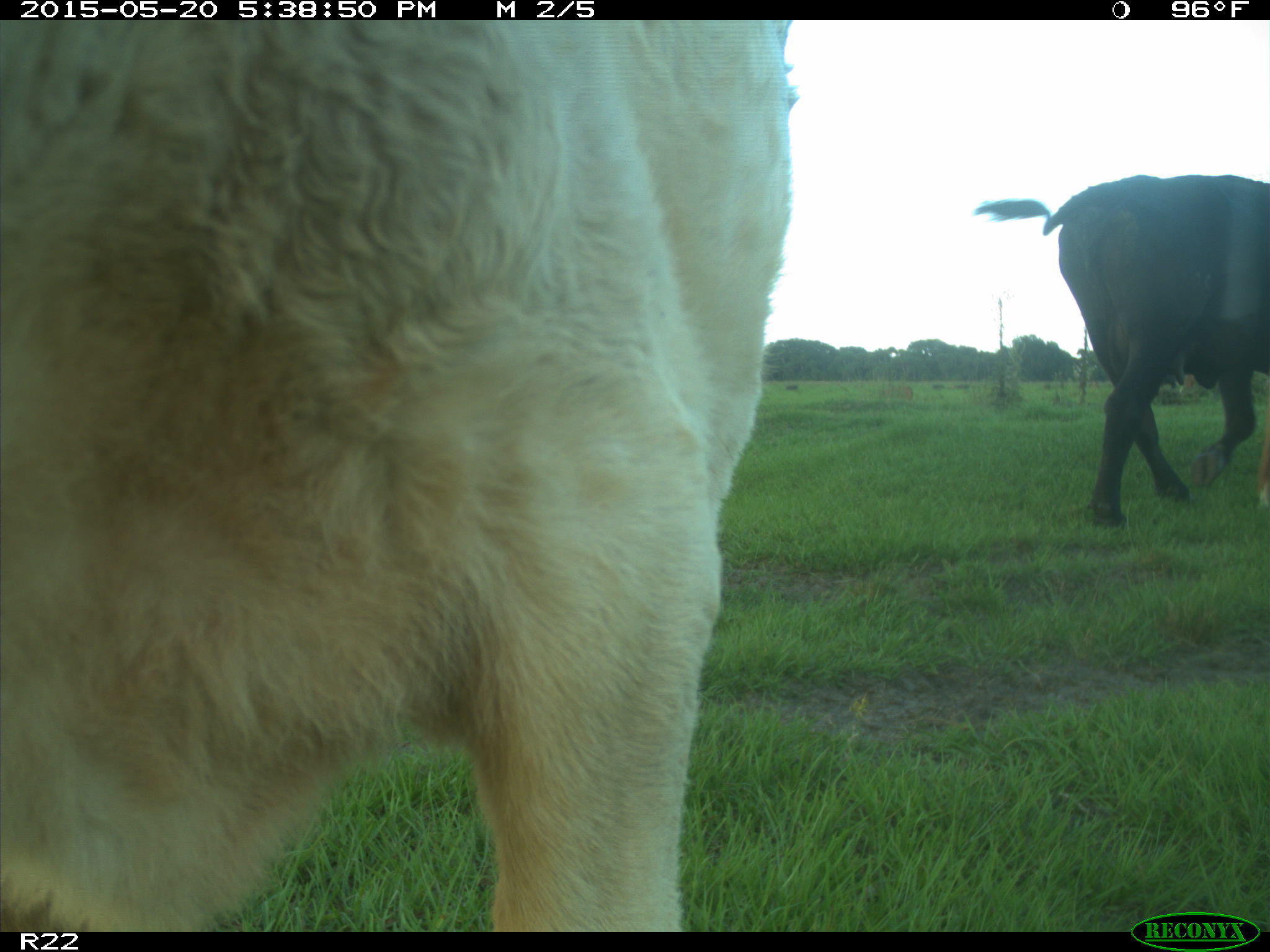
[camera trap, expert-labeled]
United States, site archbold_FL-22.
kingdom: Animalia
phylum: Chordata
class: Mammalia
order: Artiodactyla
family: Bovidae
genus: Bos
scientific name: Bos taurus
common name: domestic cow